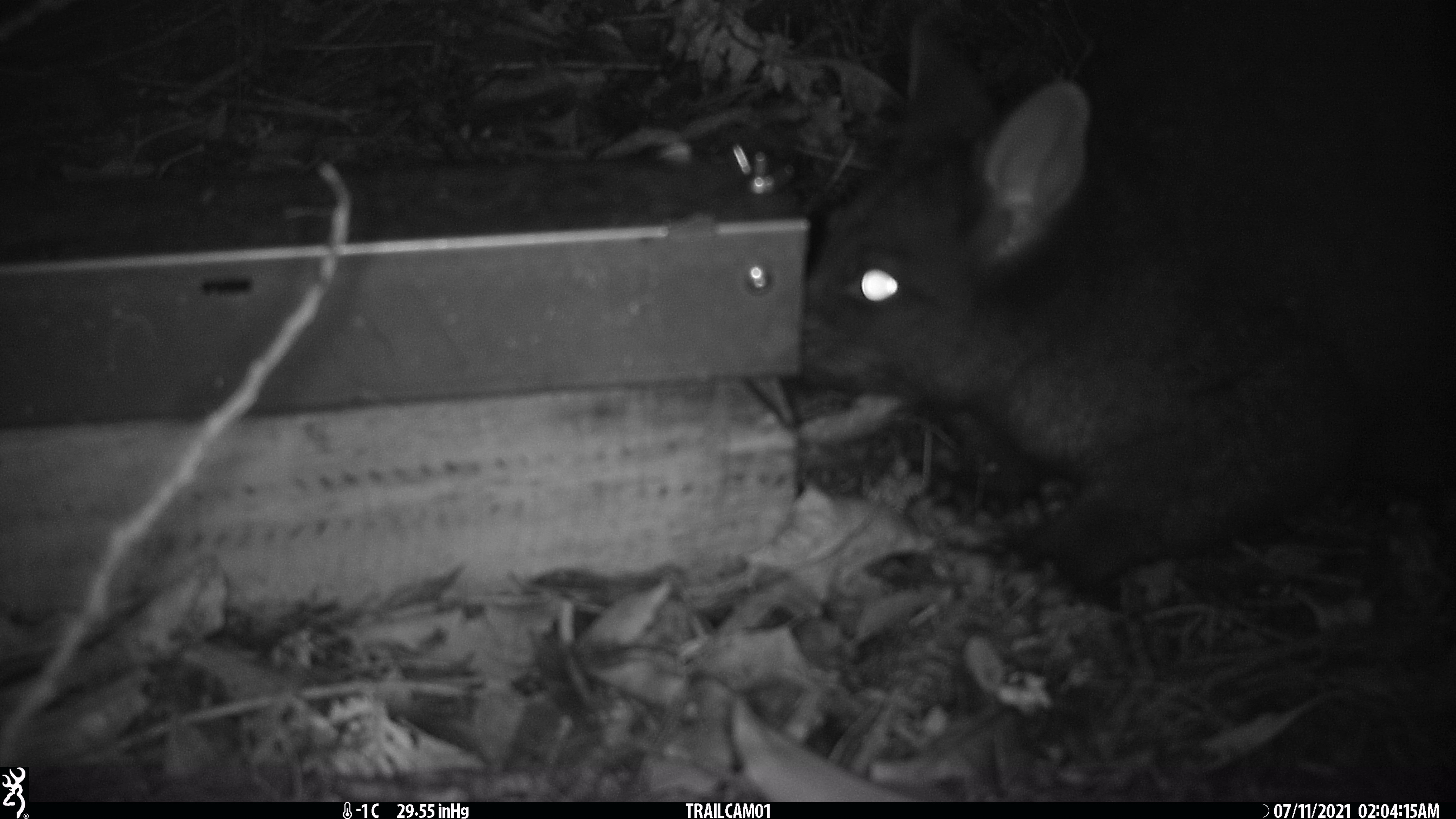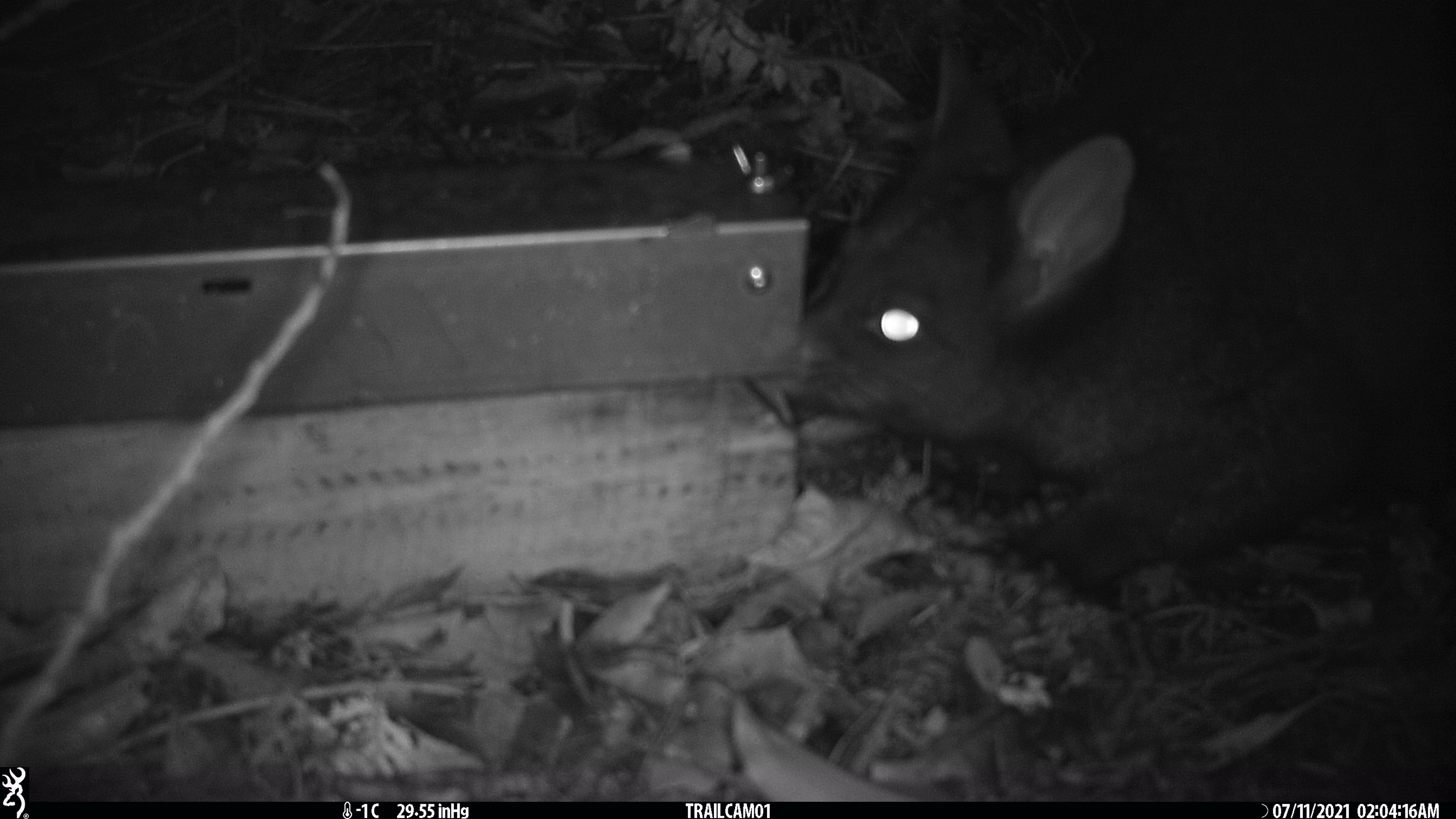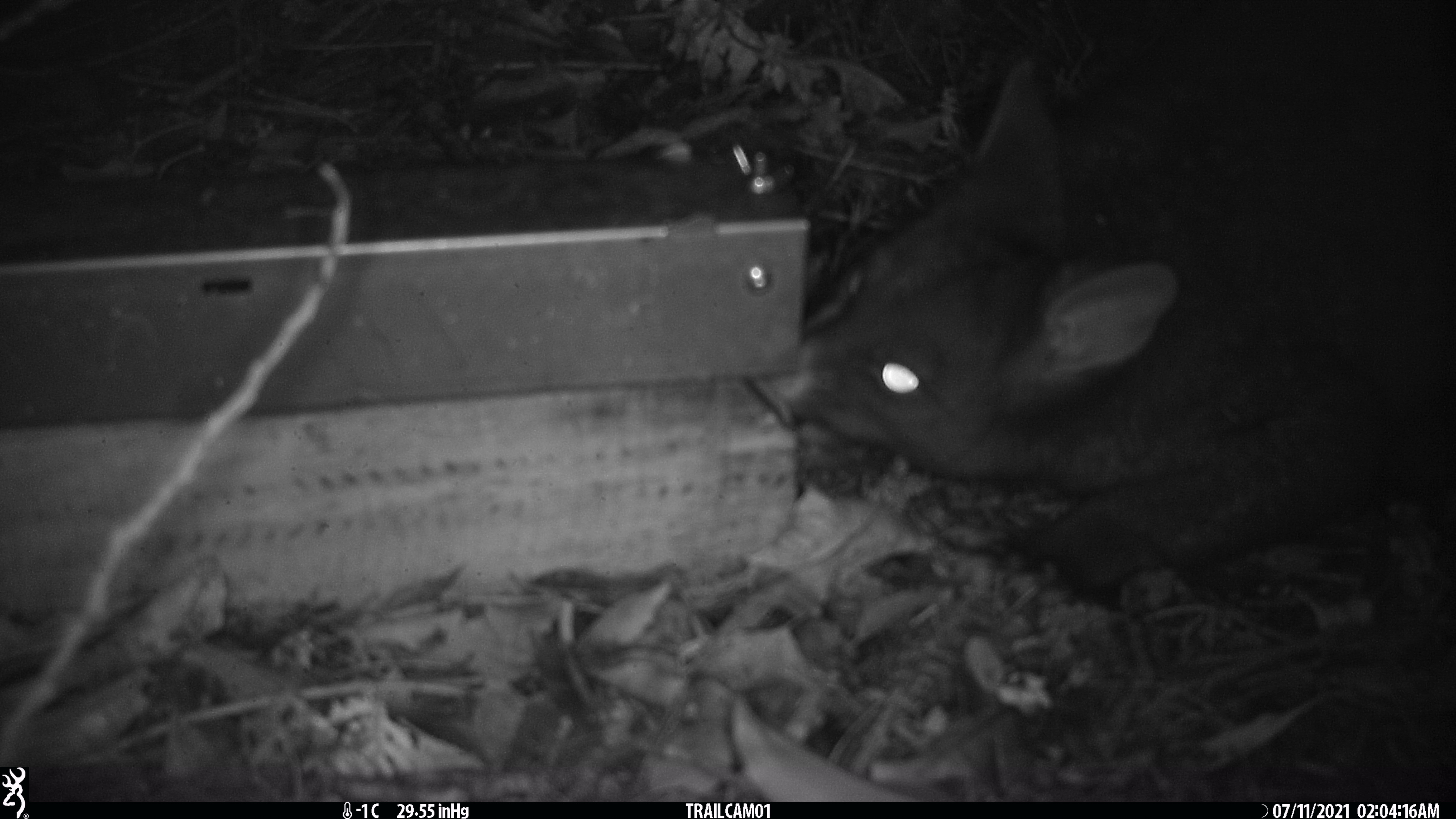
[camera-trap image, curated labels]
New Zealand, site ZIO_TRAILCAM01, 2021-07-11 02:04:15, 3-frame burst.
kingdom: Animalia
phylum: Chordata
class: Mammalia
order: Diprotodontia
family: Phalangeridae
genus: Trichosurus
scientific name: Trichosurus vulpecula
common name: common brushtail possum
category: possum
Possum (common brushtail possum) (Trichosurus vulpecula).